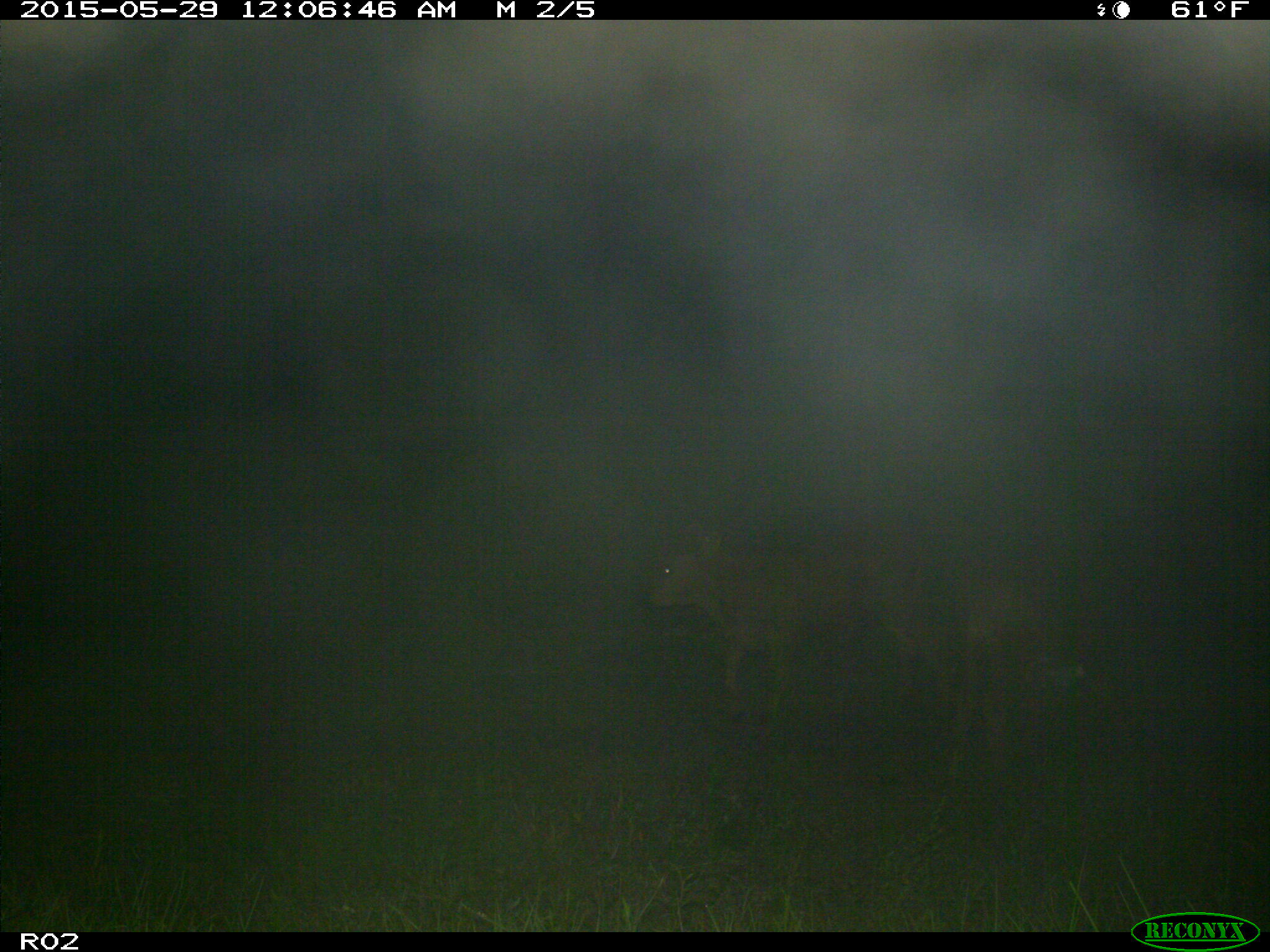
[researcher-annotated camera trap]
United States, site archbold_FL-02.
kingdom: Animalia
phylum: Chordata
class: Mammalia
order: Artiodactyla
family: Bovidae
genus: Bos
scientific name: Bos taurus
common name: domestic cow